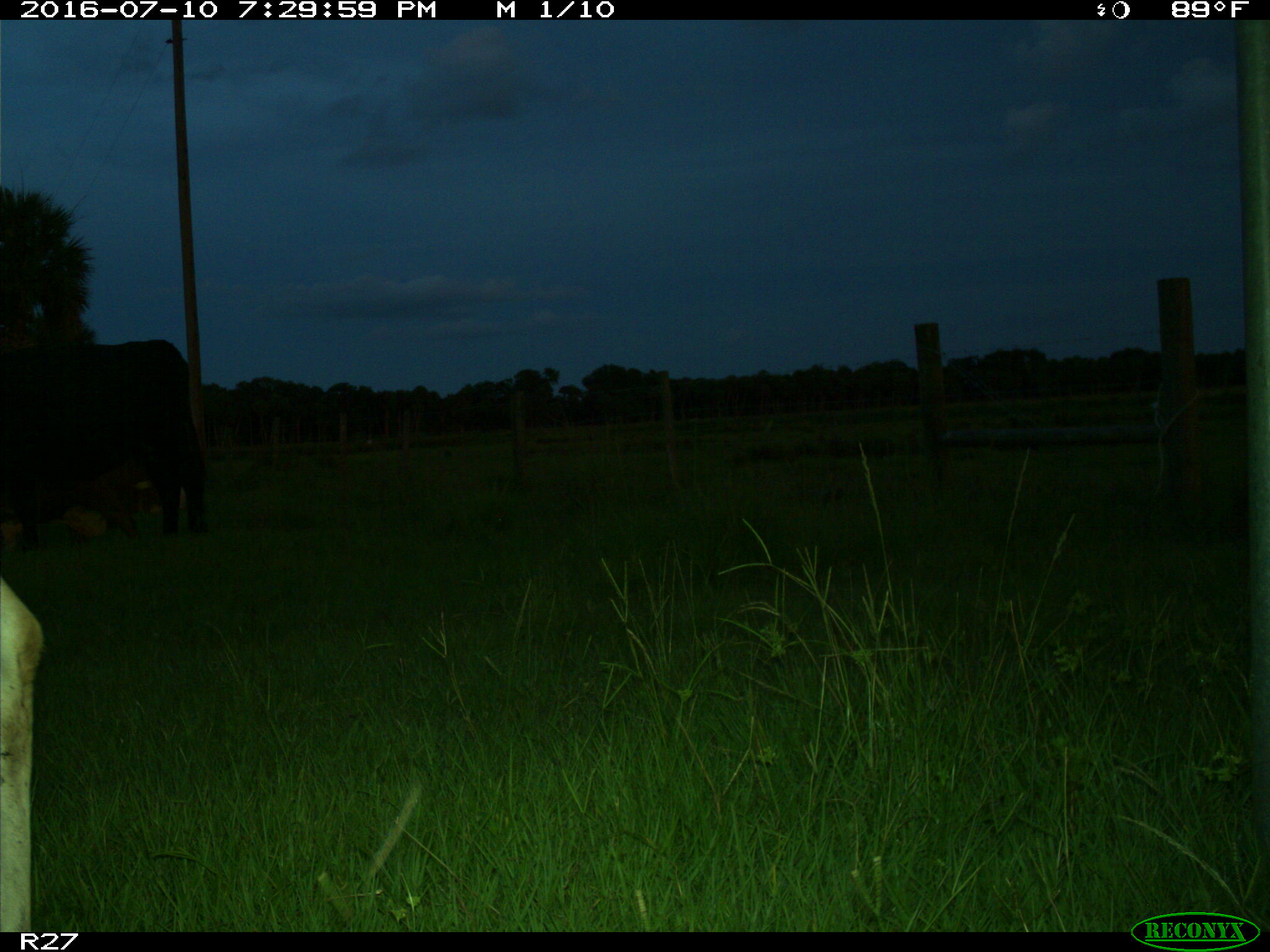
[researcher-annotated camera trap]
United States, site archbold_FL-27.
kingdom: Animalia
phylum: Chordata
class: Mammalia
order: Artiodactyla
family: Bovidae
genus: Bos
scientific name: Bos taurus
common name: domestic cow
Bos taurus (domestic cow).